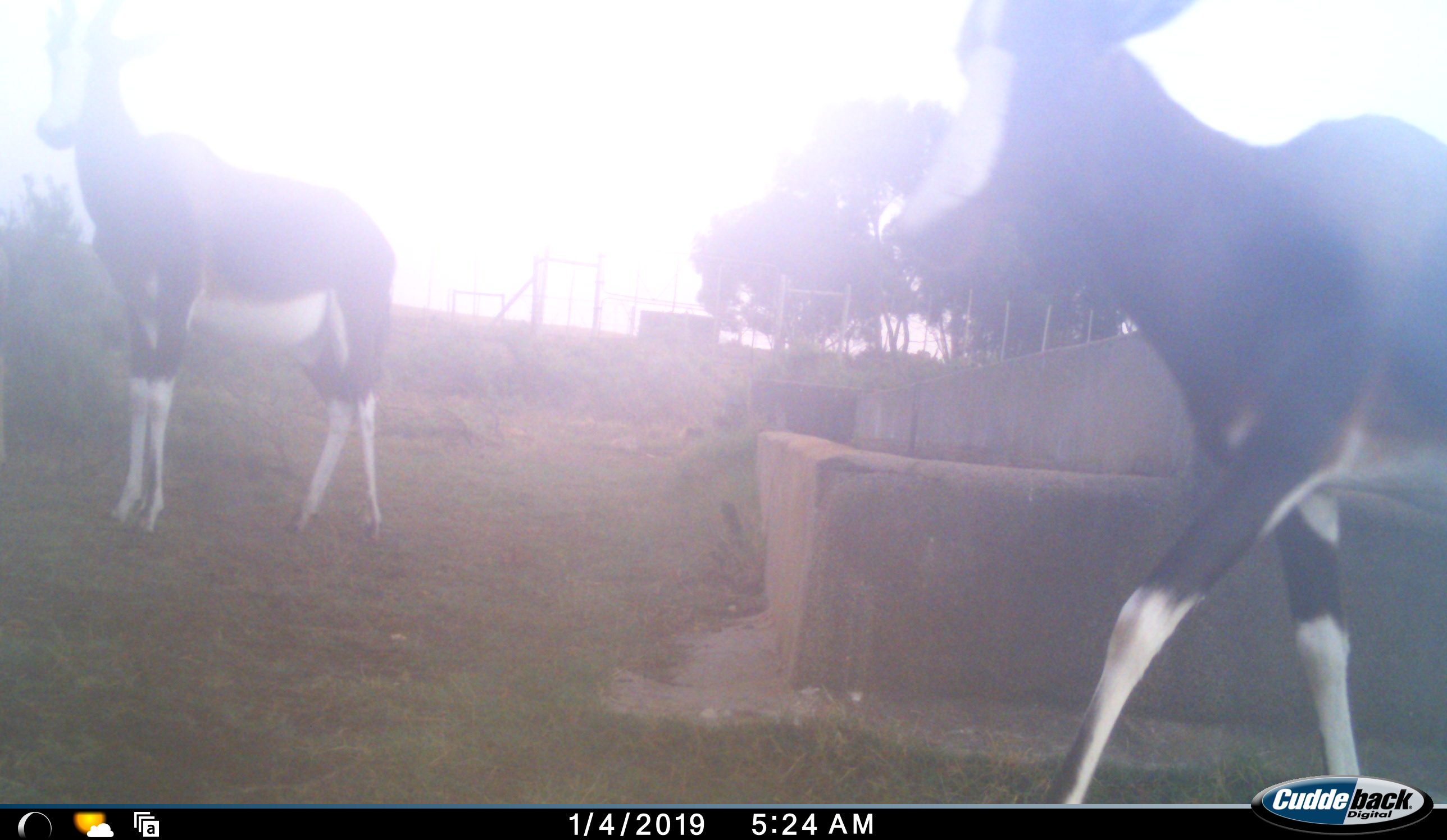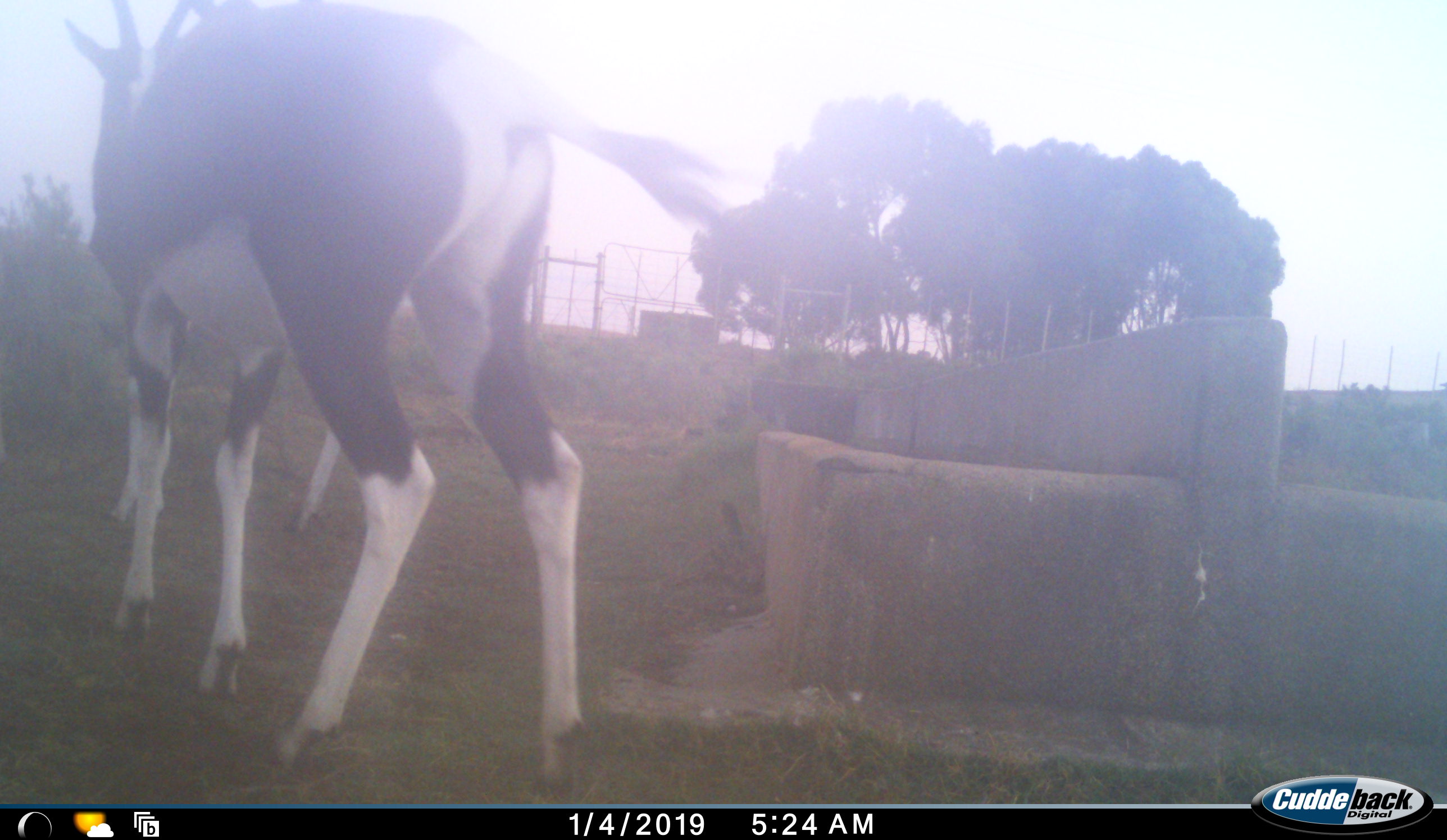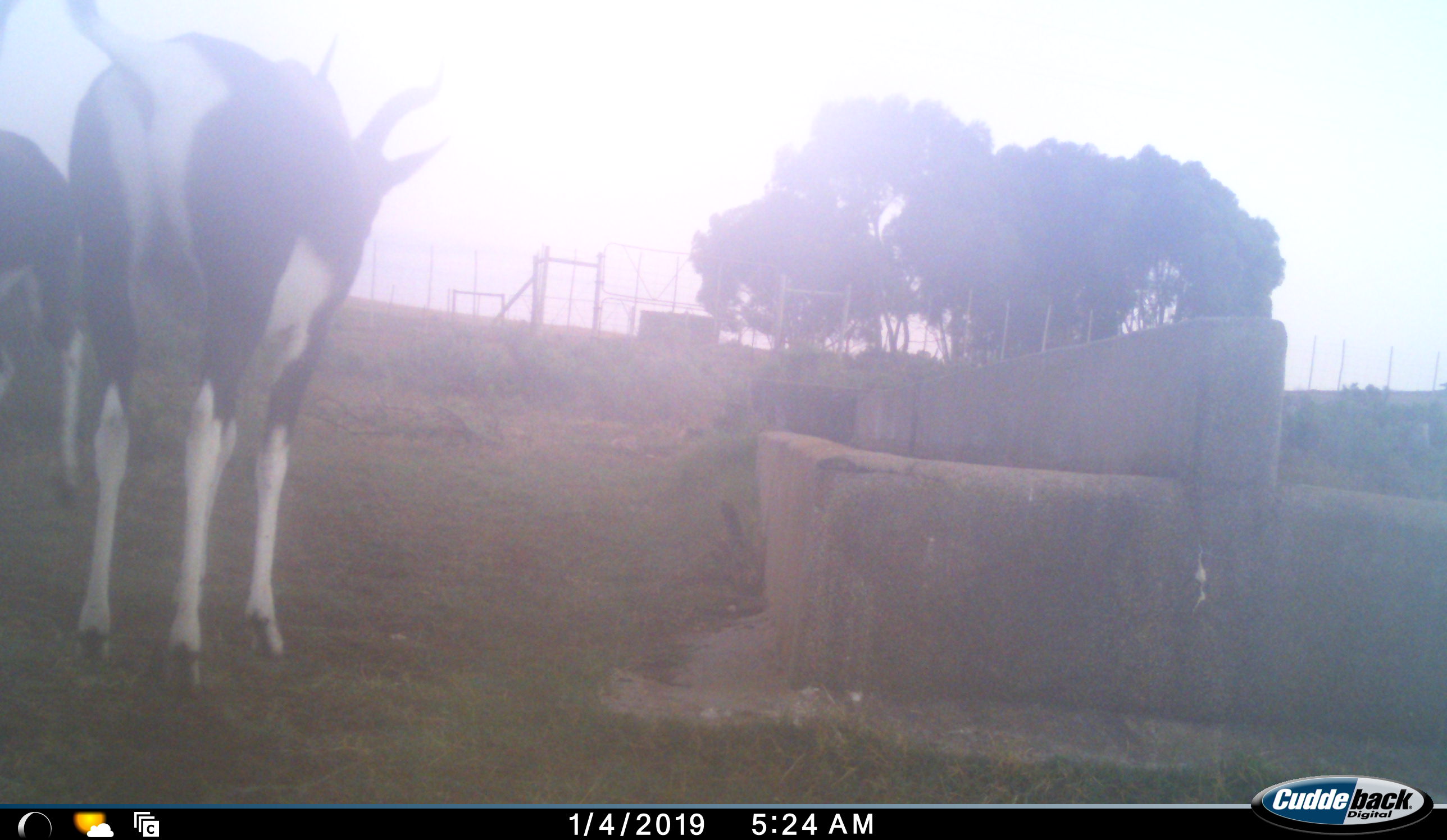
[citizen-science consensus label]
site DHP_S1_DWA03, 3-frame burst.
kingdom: Animalia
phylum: Chordata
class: Mammalia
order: Artiodactyla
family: Bovidae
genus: Damaliscus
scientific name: Damaliscus pygargus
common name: bontebok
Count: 2.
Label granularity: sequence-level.